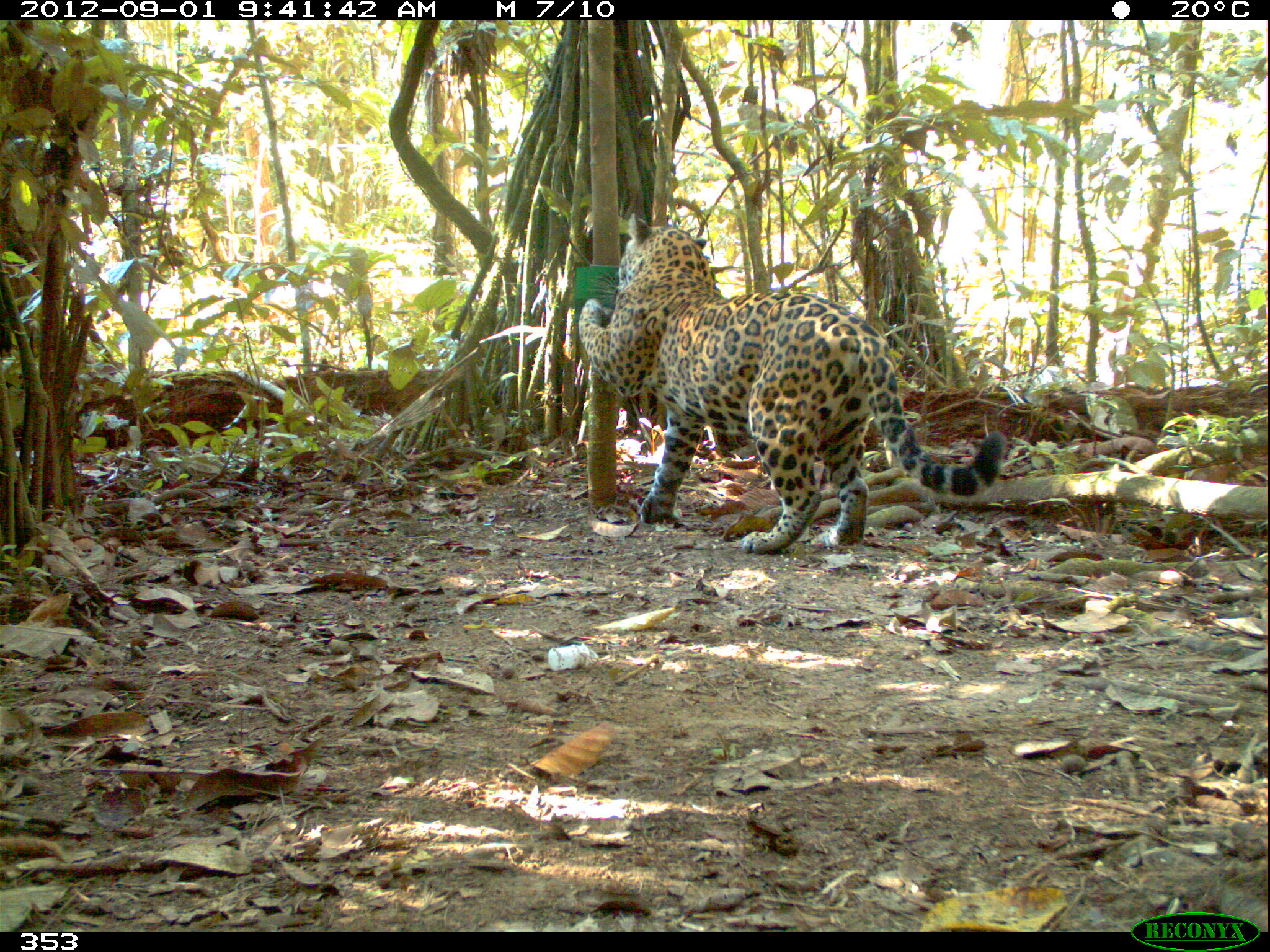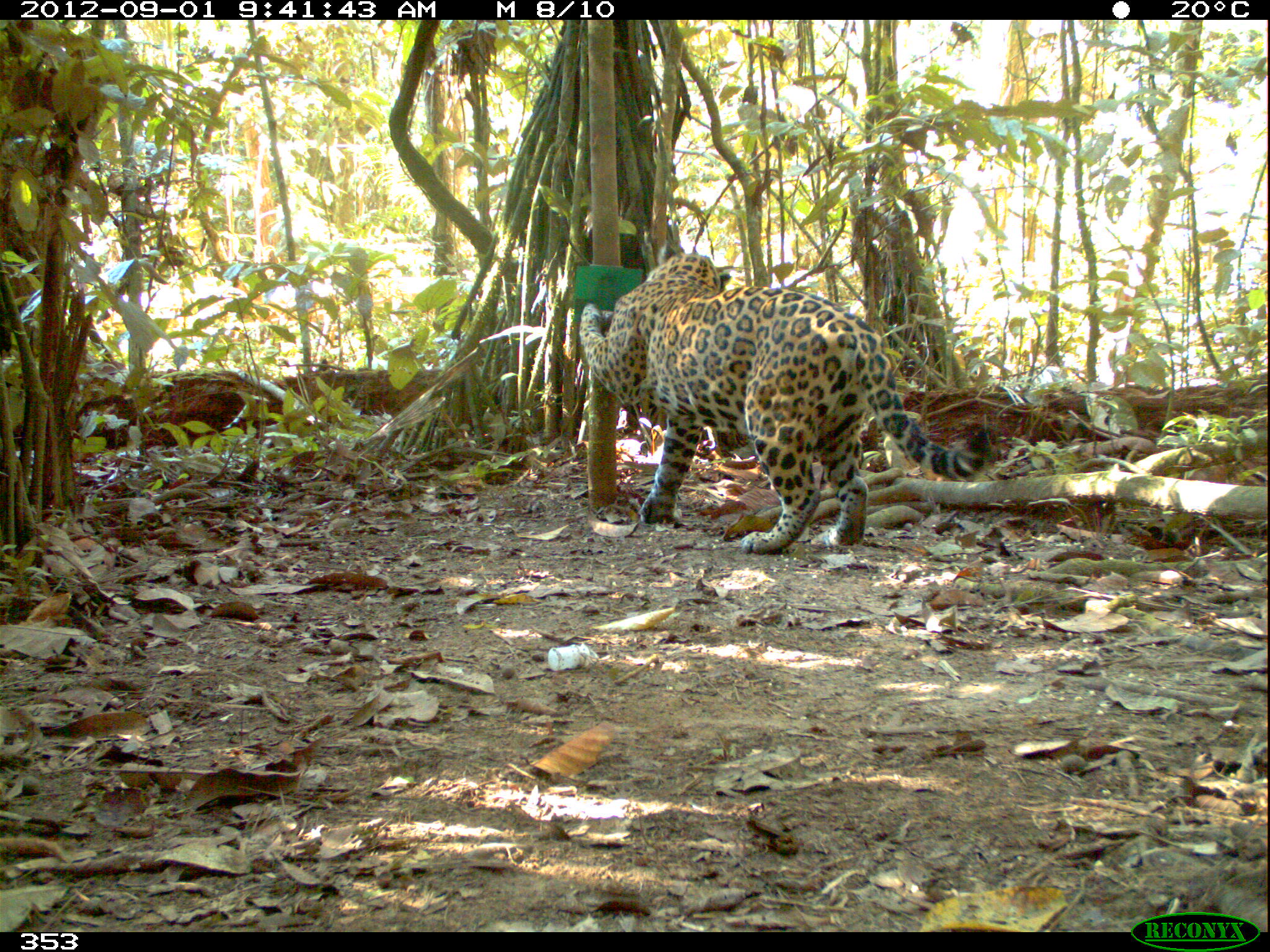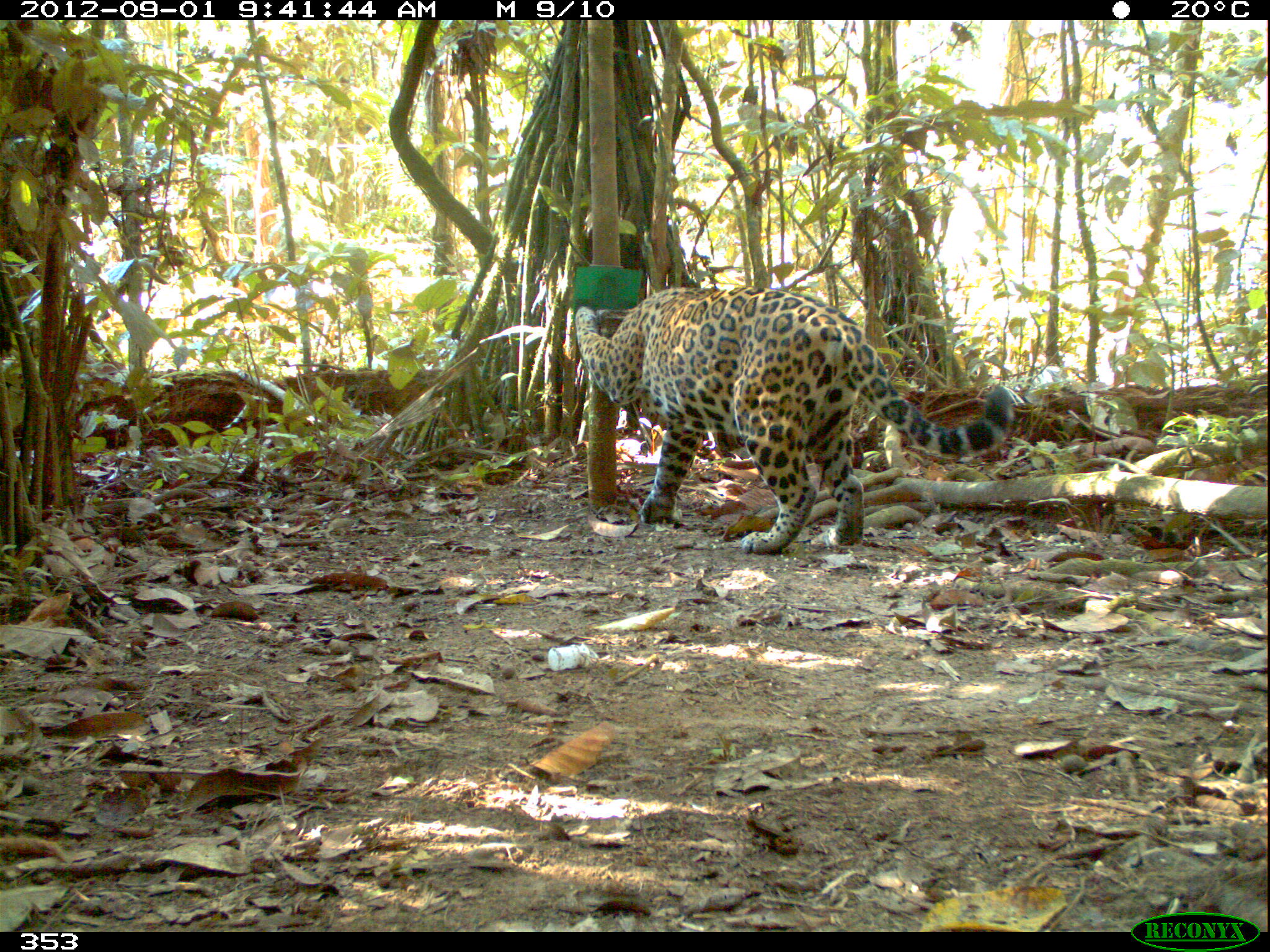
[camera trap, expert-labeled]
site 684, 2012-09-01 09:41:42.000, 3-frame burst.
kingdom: Animalia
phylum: Chordata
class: Mammalia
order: Carnivora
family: Felidae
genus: Panthera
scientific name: Panthera onca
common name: jaguar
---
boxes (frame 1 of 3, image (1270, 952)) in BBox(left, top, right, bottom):
panthera onca: BBox(577, 212, 1005, 551)